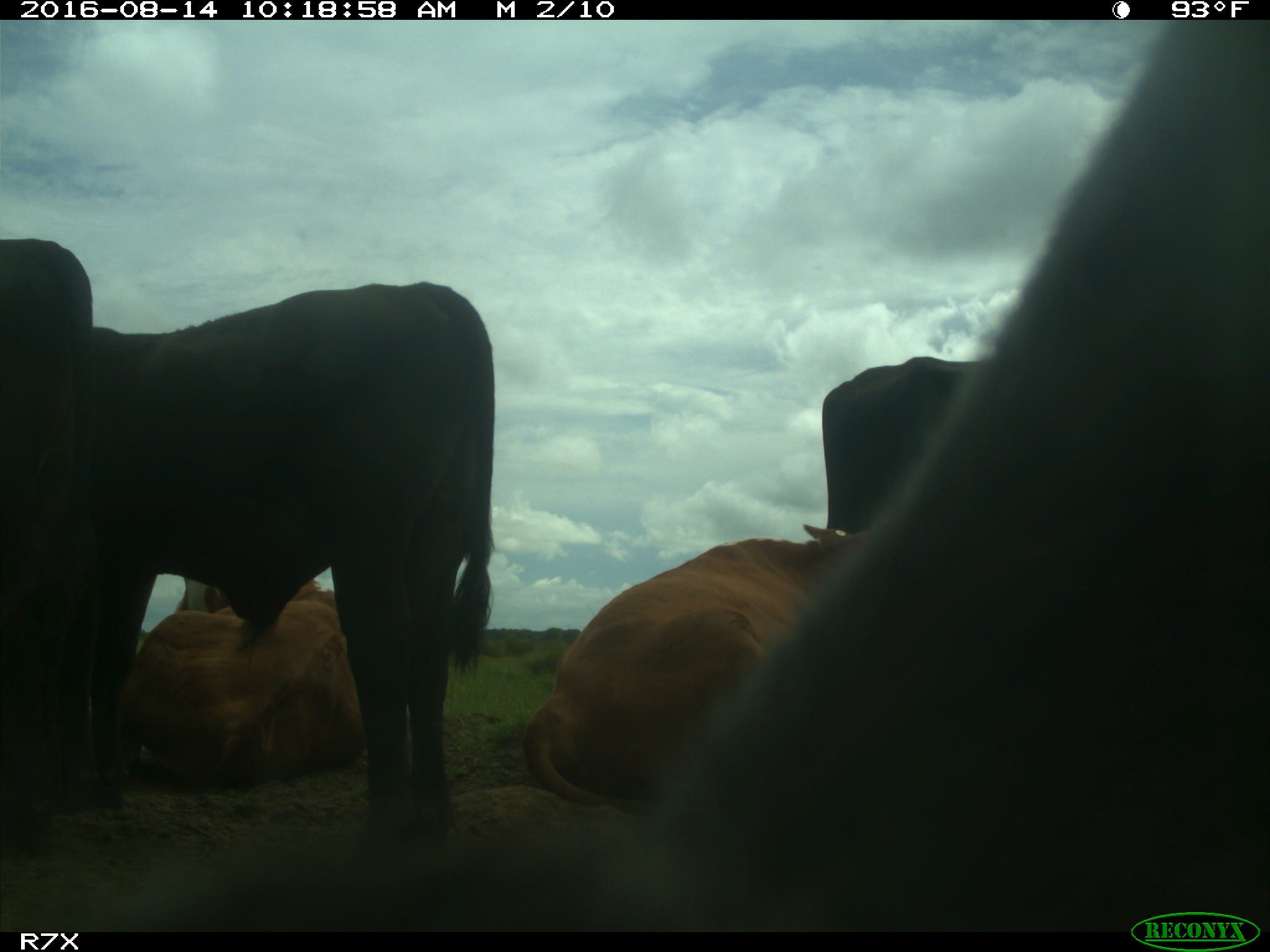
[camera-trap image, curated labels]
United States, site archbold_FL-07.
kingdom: Animalia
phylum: Chordata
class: Mammalia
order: Artiodactyla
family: Bovidae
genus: Bos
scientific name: Bos taurus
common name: domestic cow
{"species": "Bos taurus (domestic cow)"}